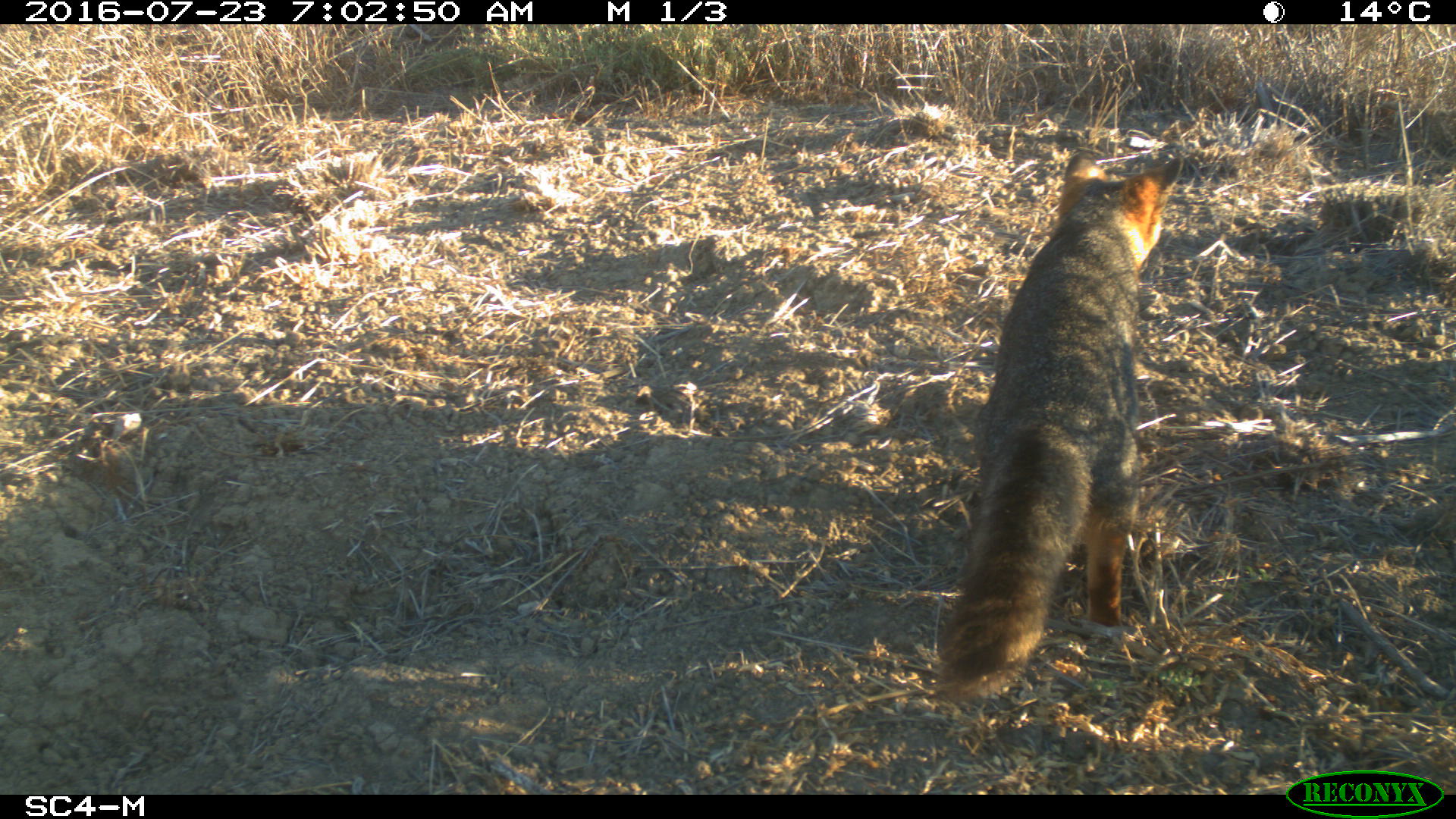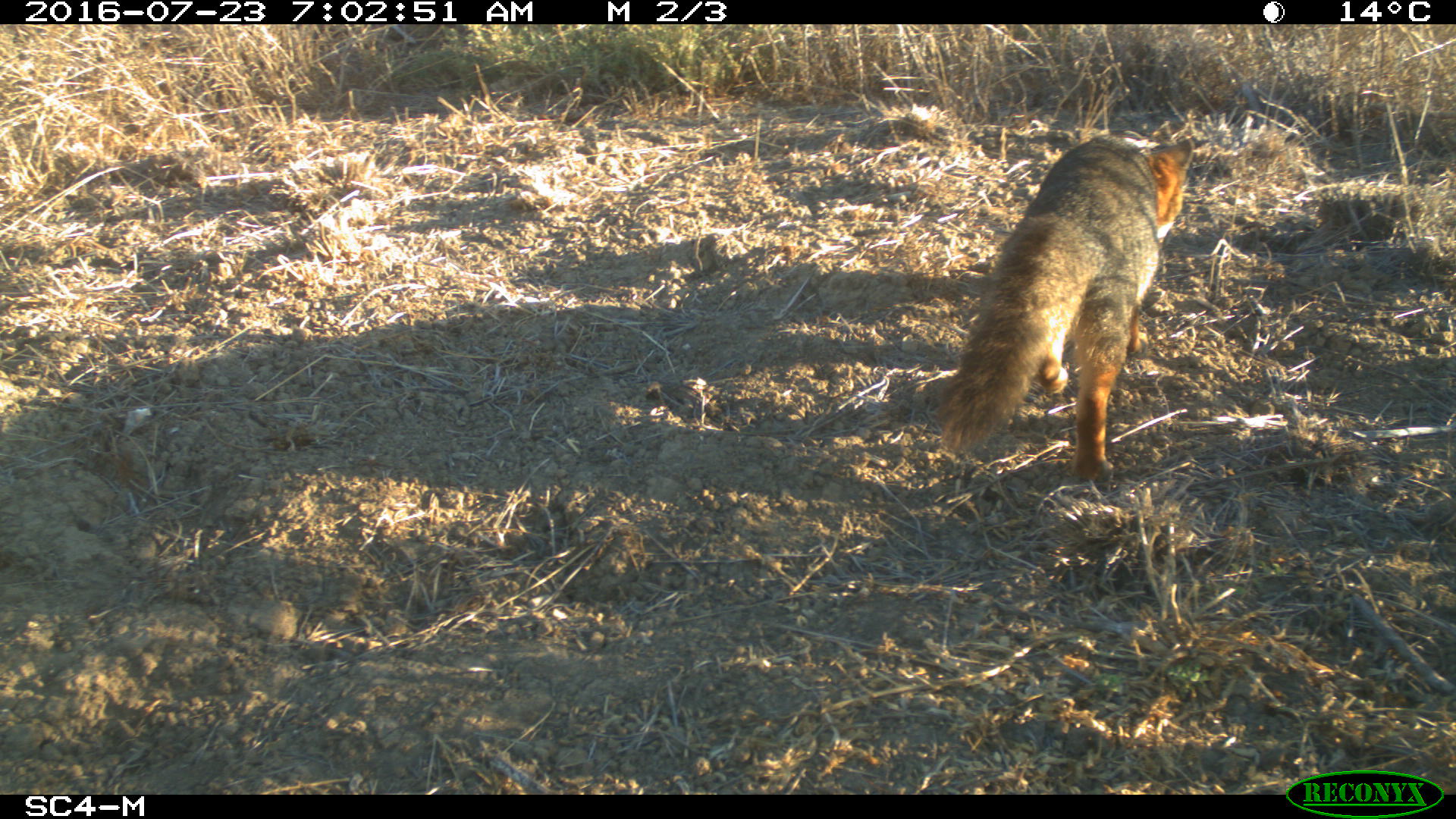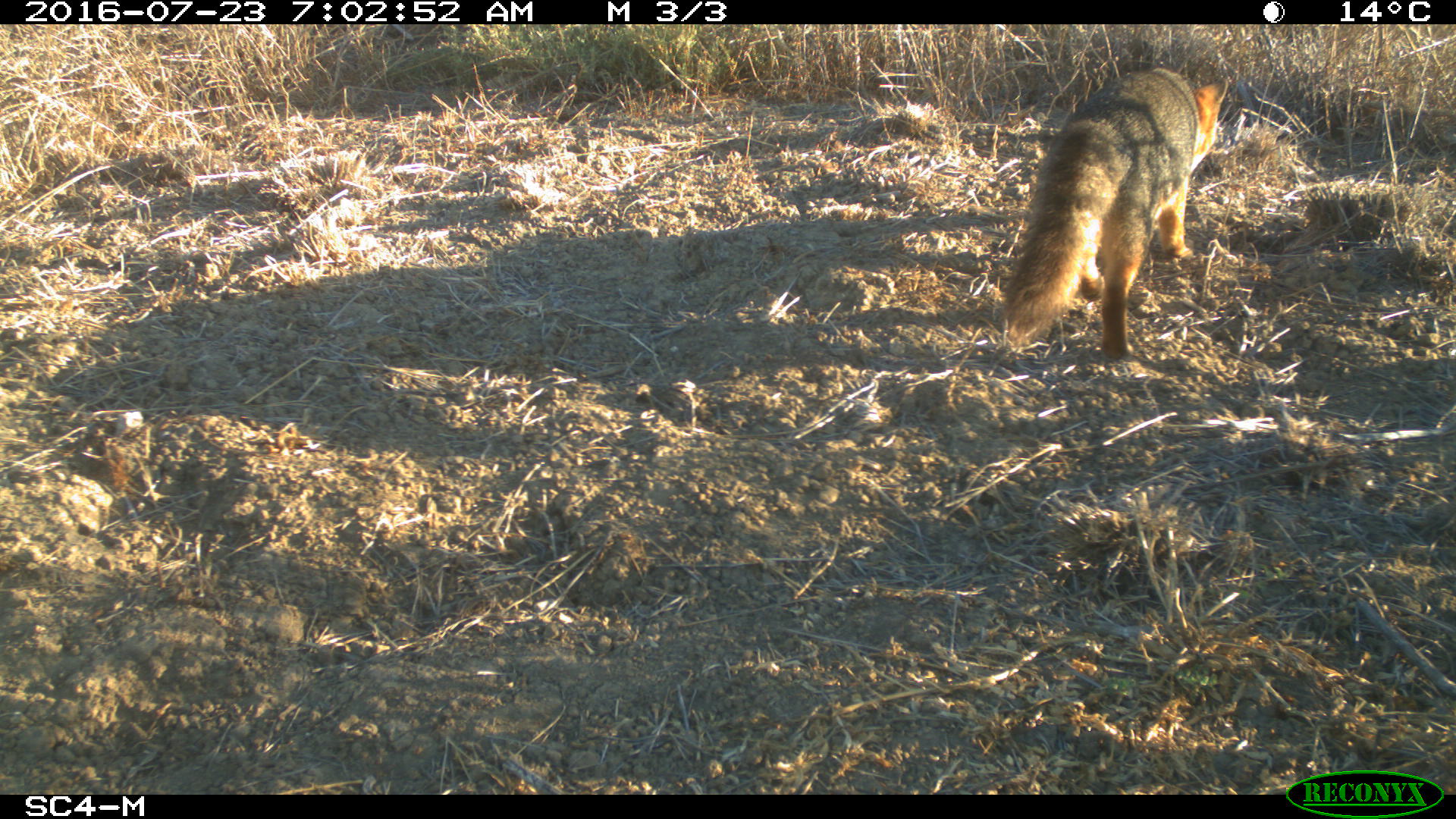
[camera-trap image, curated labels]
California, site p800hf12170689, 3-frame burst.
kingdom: Animalia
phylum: Chordata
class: Mammalia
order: Carnivora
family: Canidae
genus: Urocyon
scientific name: Urocyon littoralis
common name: island fox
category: fox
Fox (island fox) (Urocyon littoralis).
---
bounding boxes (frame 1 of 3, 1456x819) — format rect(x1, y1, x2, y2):
fox: rect(926, 148, 1181, 695)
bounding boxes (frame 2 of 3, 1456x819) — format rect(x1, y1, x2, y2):
fox: rect(938, 130, 1194, 482)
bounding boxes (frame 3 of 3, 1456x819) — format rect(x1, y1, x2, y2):
fox: rect(998, 68, 1228, 360)